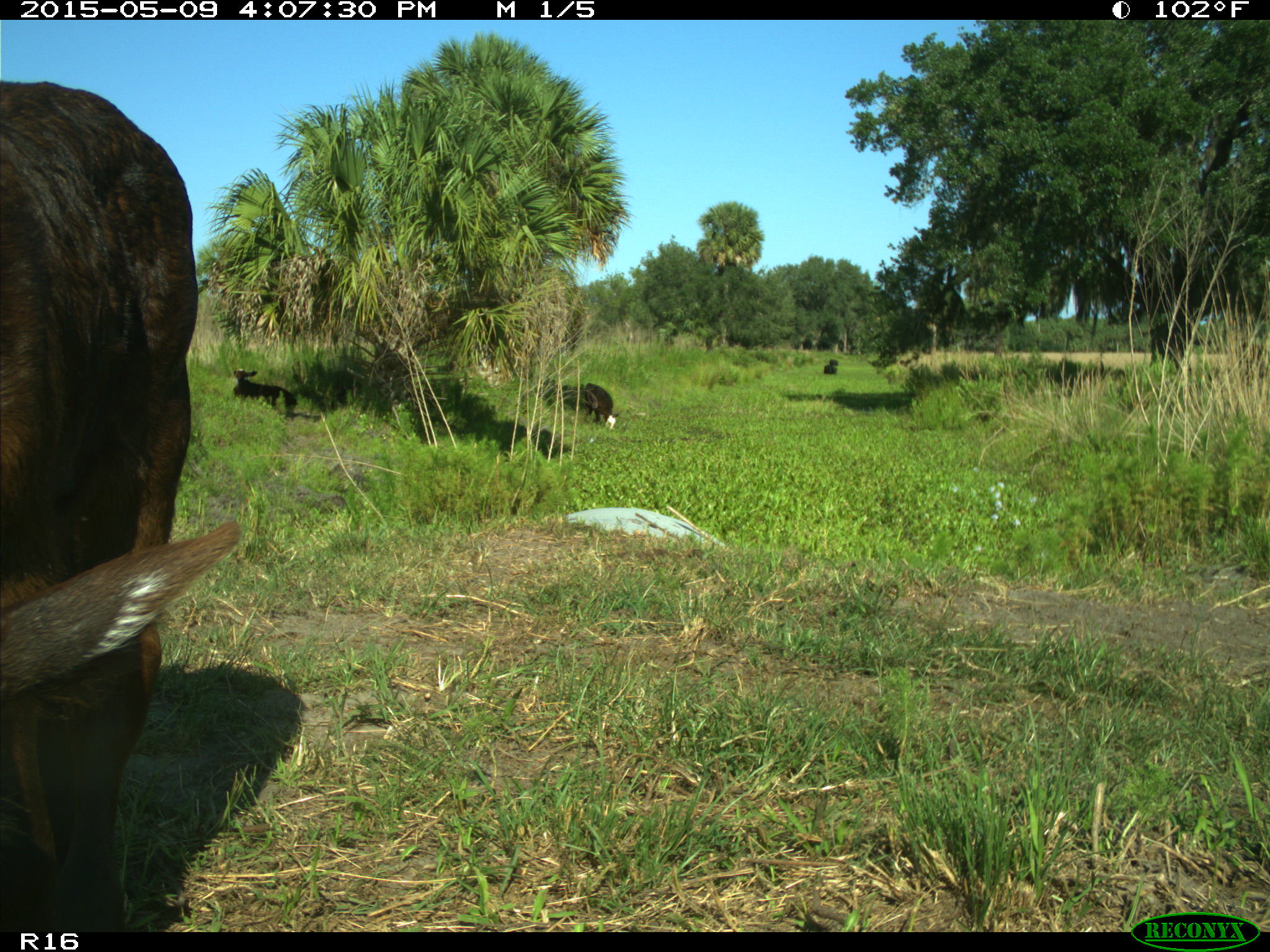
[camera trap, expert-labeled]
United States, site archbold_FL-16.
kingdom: Animalia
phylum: Chordata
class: Mammalia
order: Artiodactyla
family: Bovidae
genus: Bos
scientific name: Bos taurus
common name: domestic cow